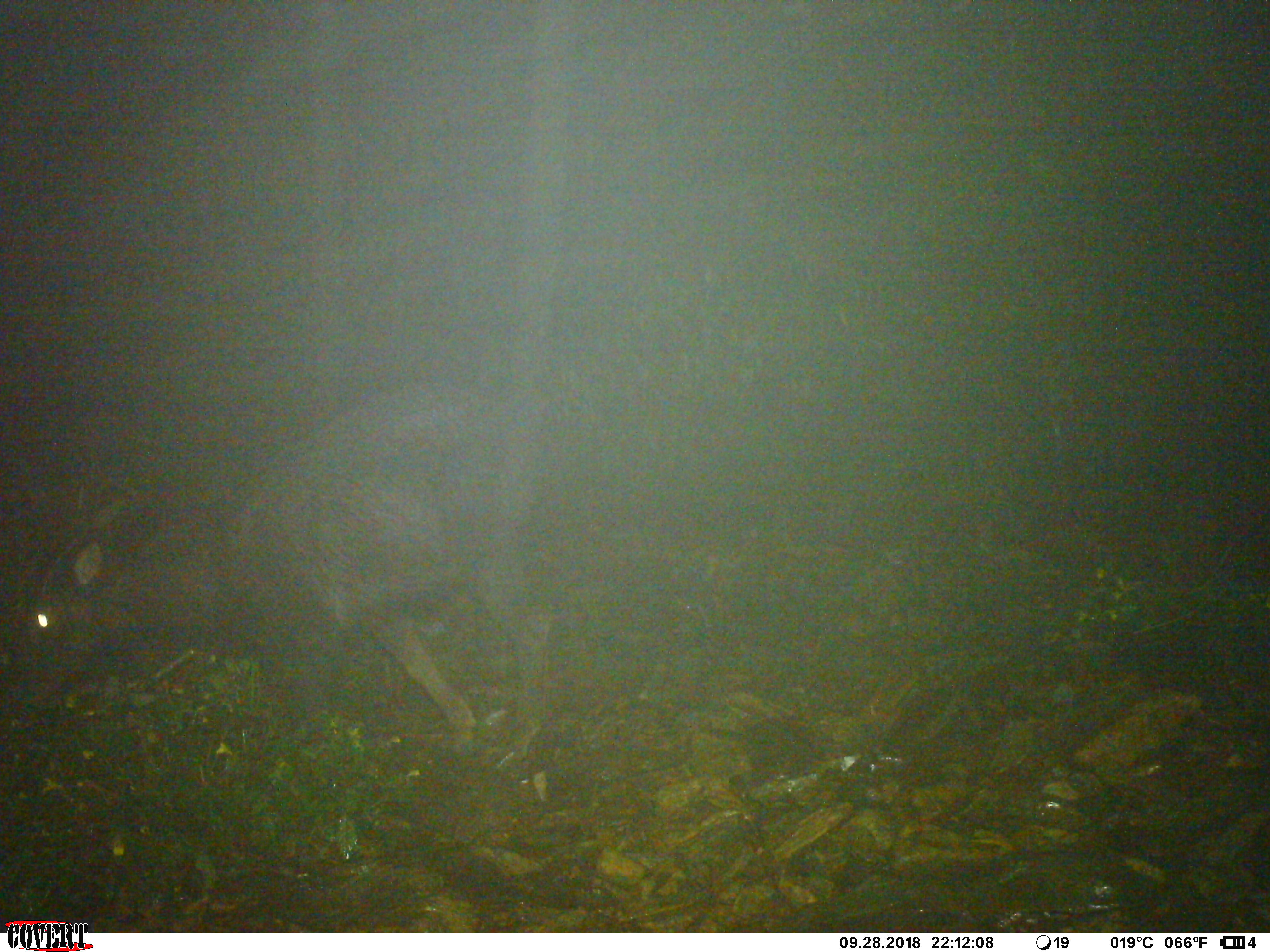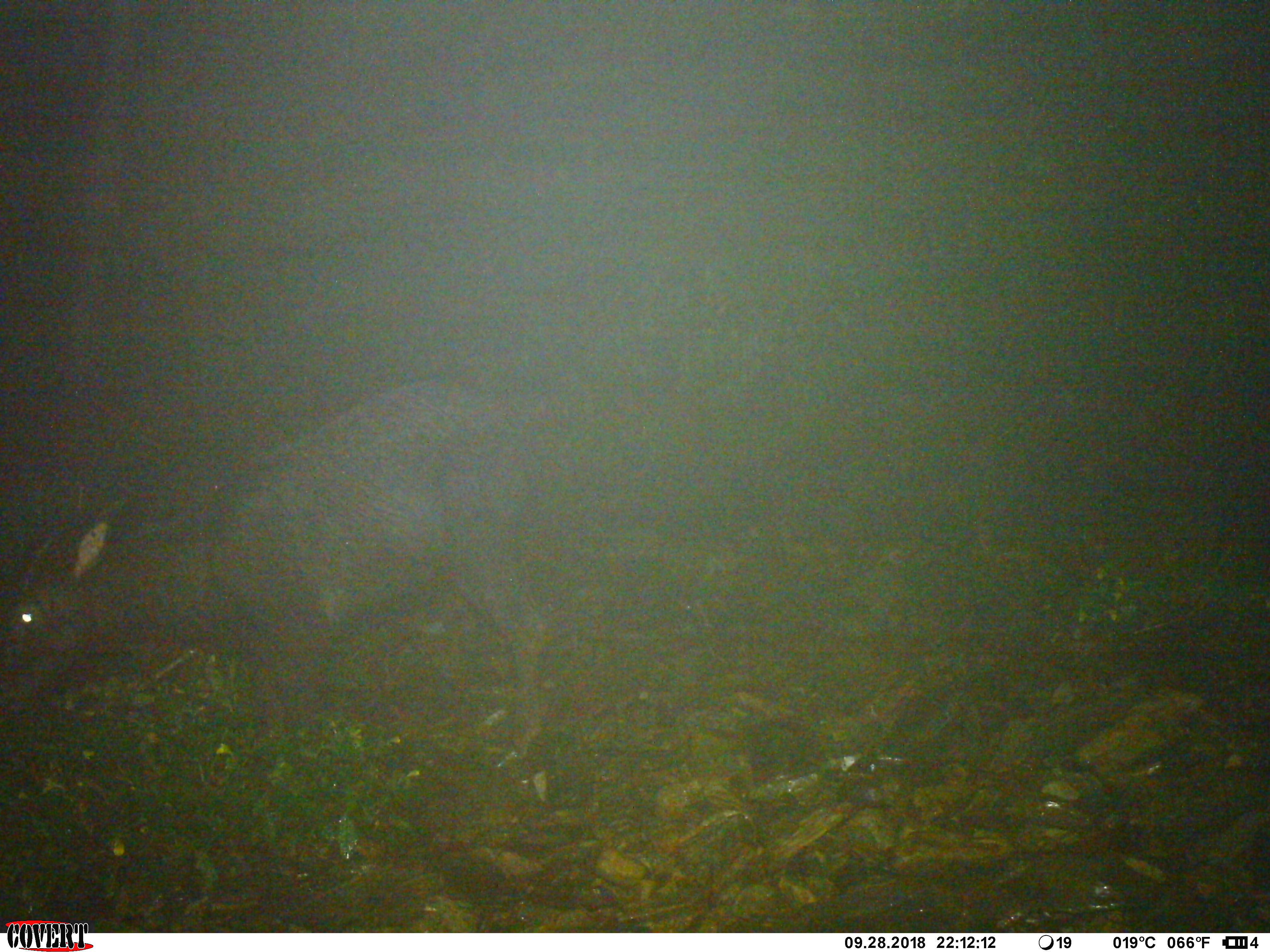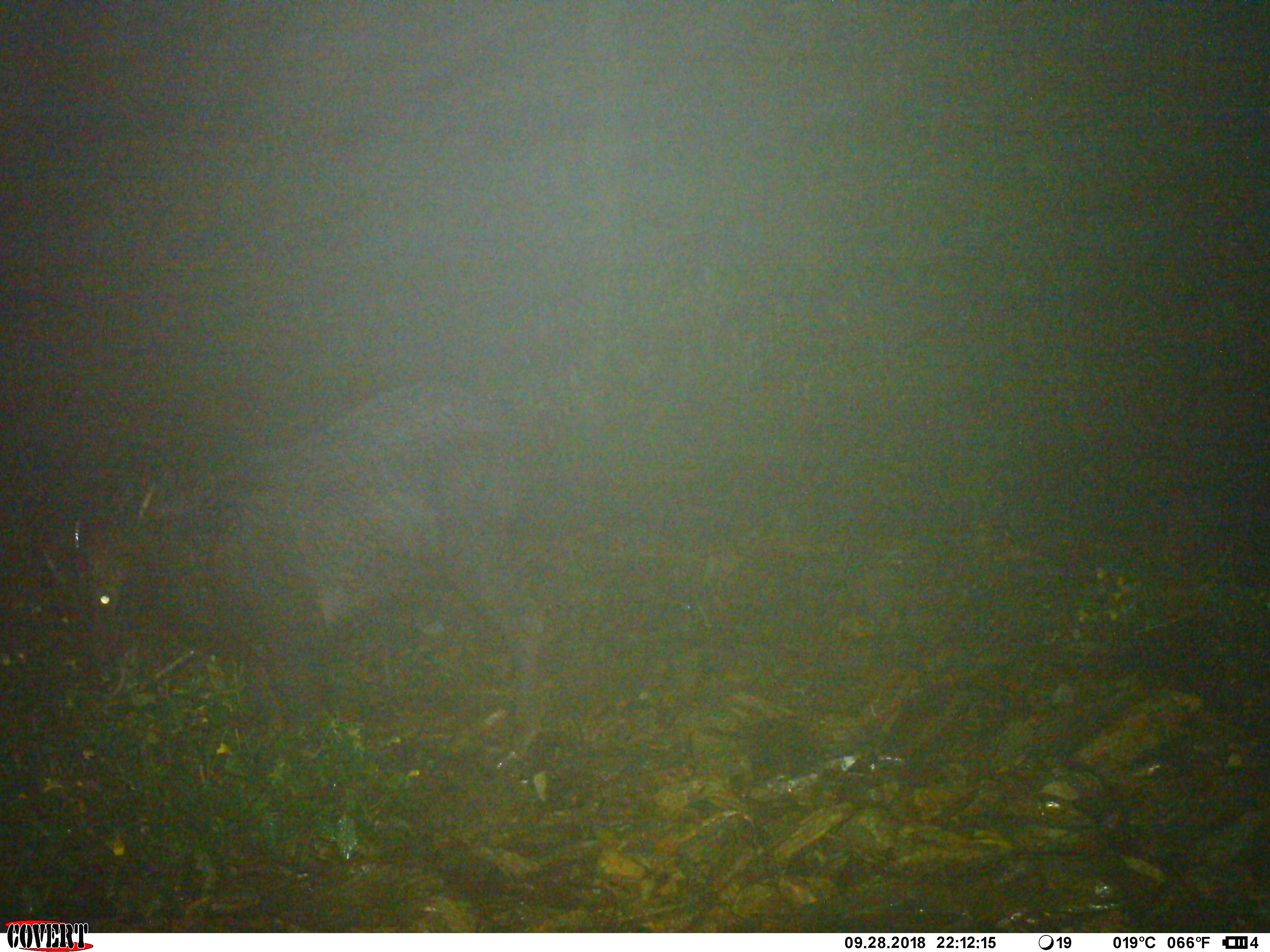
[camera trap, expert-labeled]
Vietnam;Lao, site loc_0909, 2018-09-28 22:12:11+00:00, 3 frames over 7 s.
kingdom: Animalia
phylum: Chordata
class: Mammalia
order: Artiodactyla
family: Bovidae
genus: Capricornis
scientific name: Capricornis sumatraensis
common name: chinese serow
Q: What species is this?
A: Chinese serow (Capricornis sumatraensis).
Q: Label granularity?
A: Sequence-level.